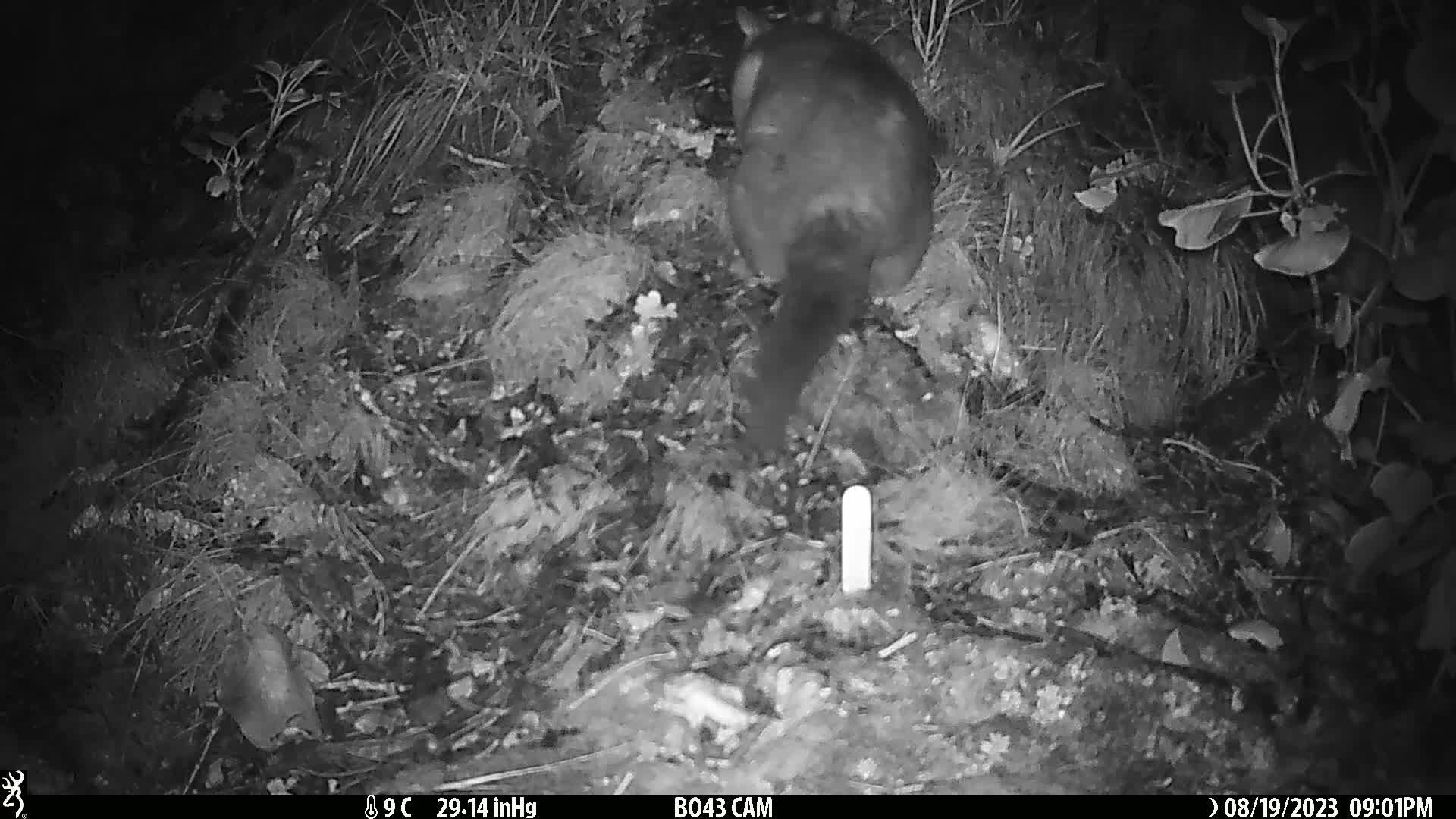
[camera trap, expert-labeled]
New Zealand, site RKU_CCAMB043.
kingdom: Animalia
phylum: Chordata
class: Mammalia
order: Diprotodontia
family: Phalangeridae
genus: Trichosurus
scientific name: Trichosurus vulpecula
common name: common brushtail possum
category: possum